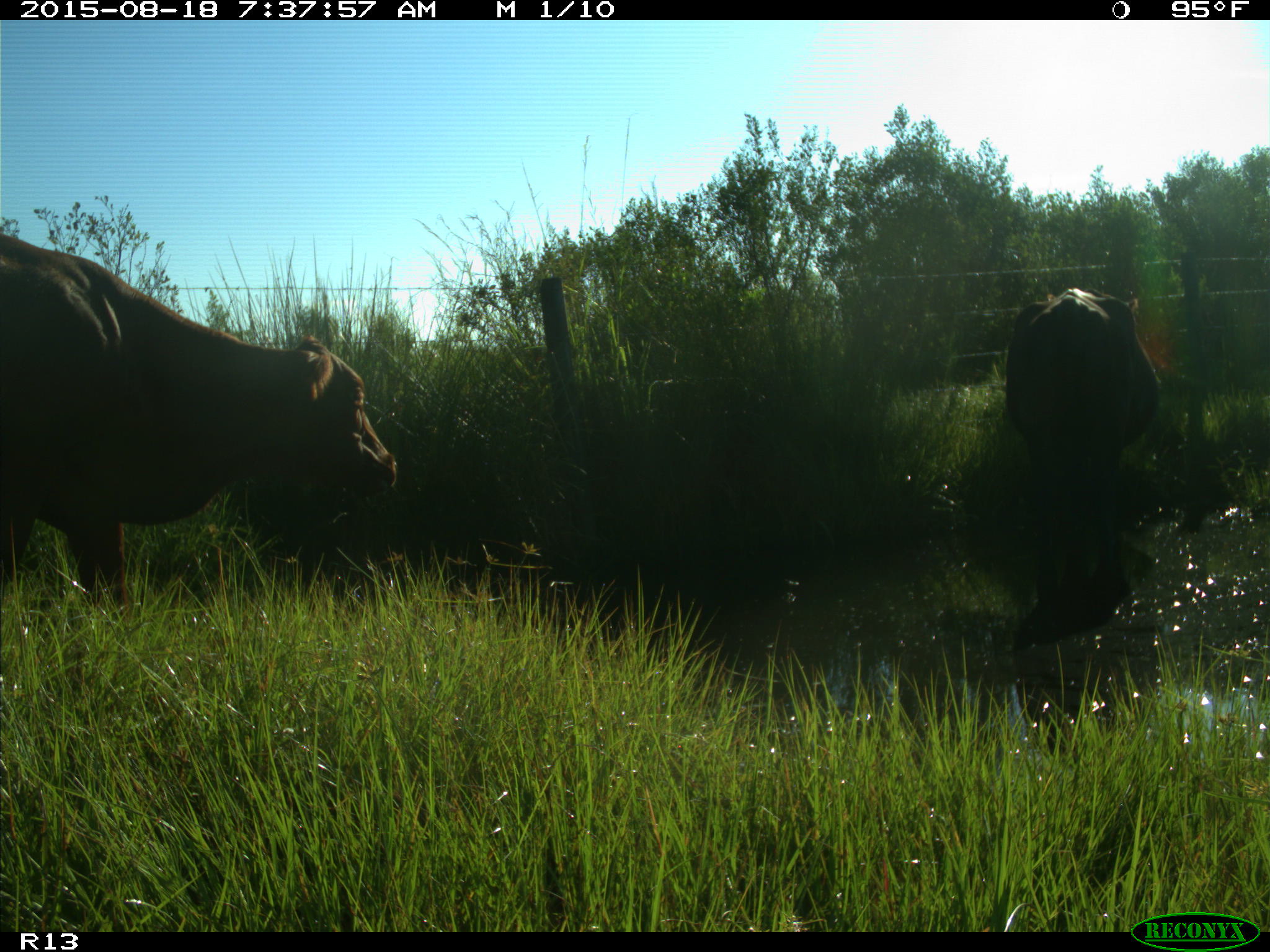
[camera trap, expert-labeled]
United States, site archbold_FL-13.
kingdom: Animalia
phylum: Chordata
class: Mammalia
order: Artiodactyla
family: Bovidae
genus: Bos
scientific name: Bos taurus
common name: domestic cow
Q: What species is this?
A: Bos taurus (domestic cow).